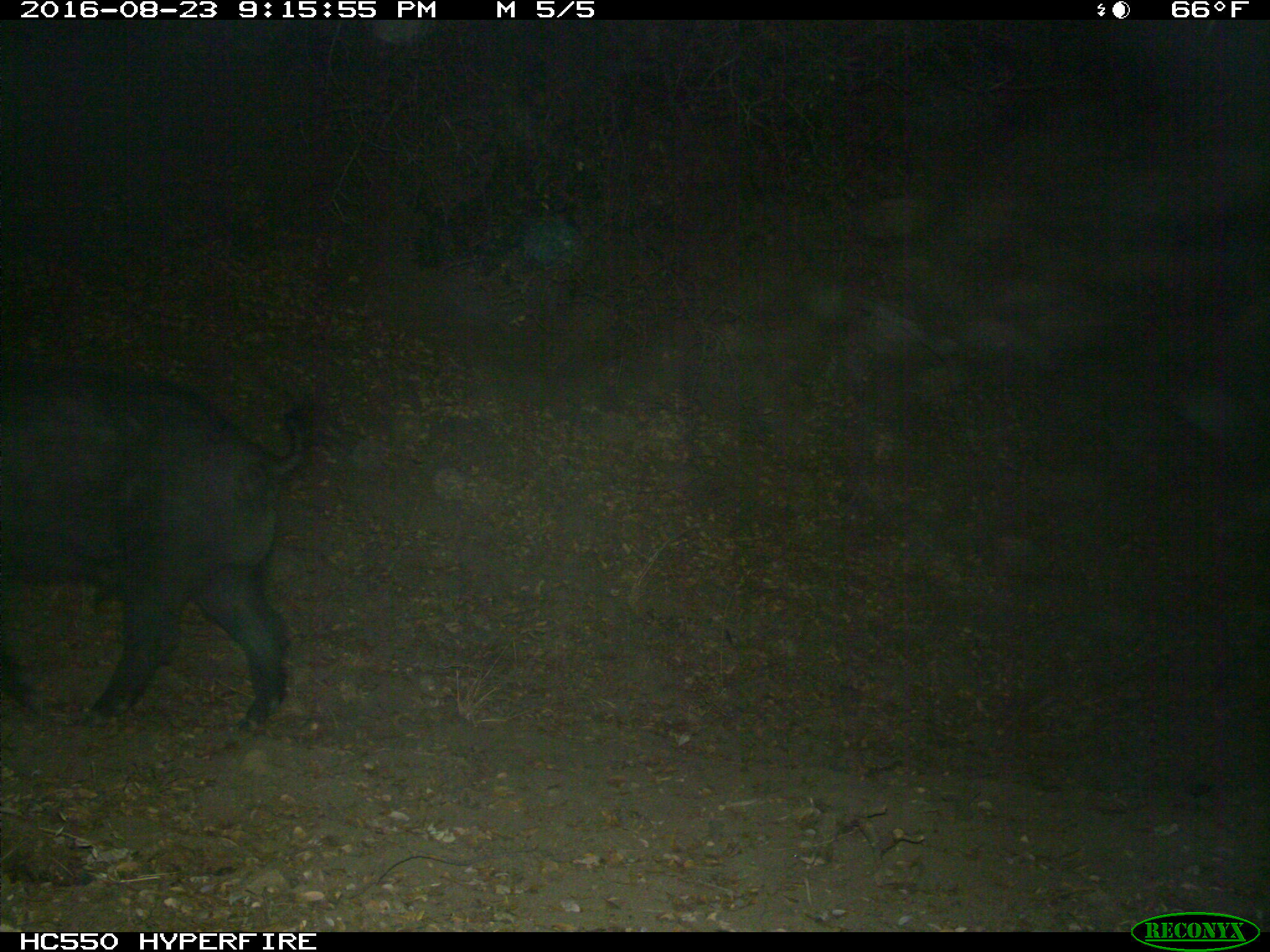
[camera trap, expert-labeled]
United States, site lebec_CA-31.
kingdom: Animalia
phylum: Chordata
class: Mammalia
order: Artiodactyla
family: Suidae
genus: Sus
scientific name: Sus scrofa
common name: wild boar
Sus scrofa (wild boar).